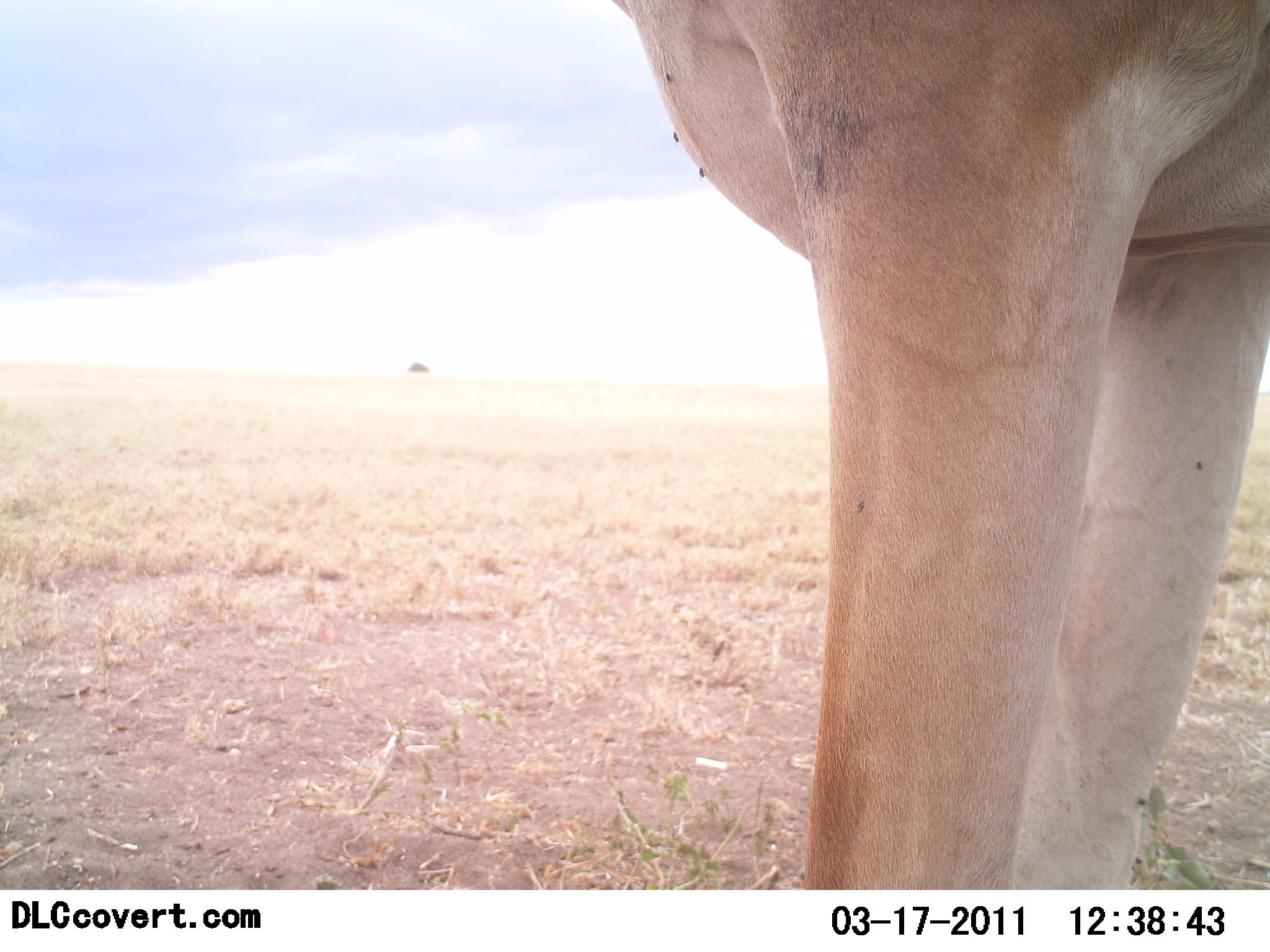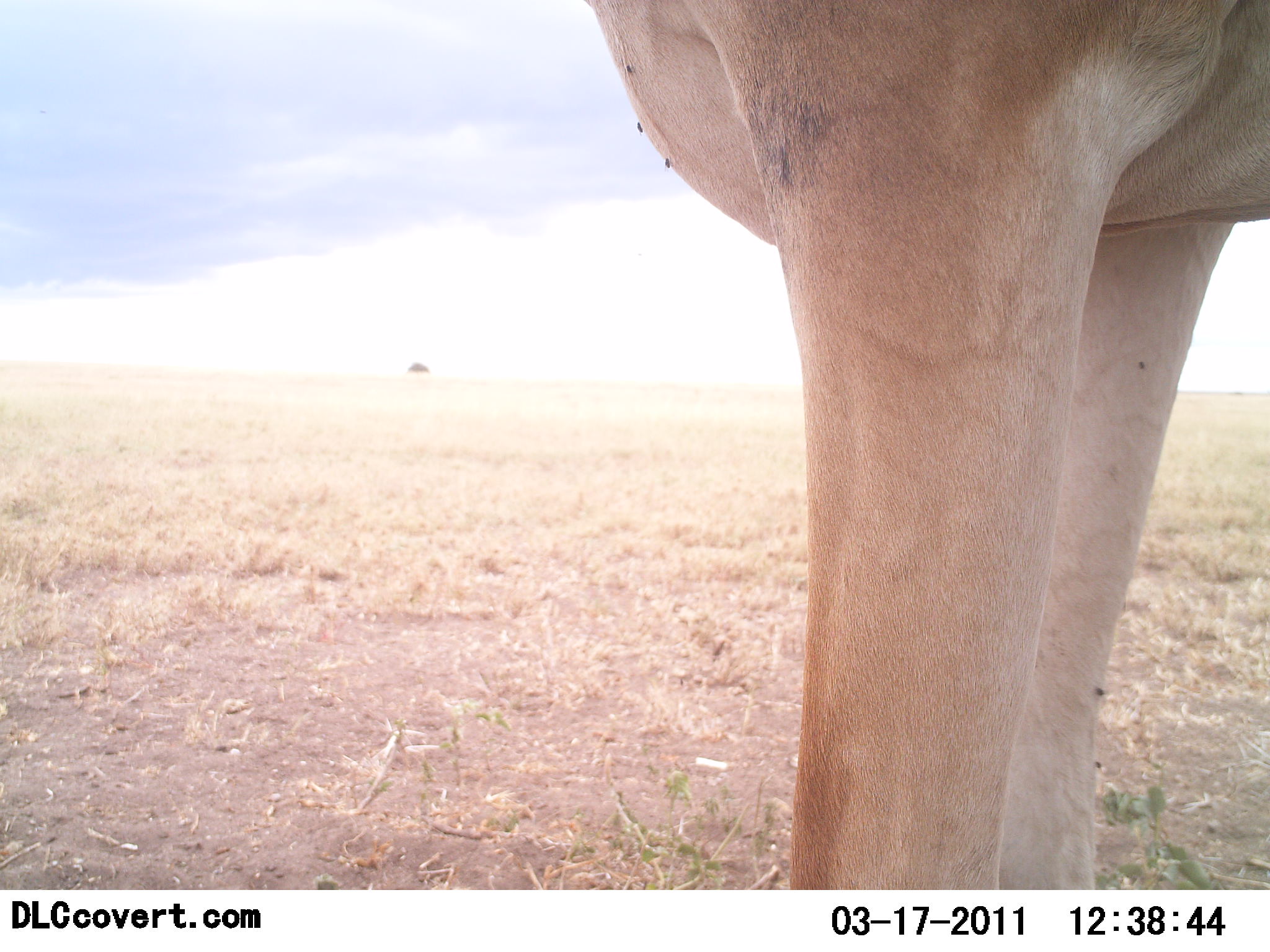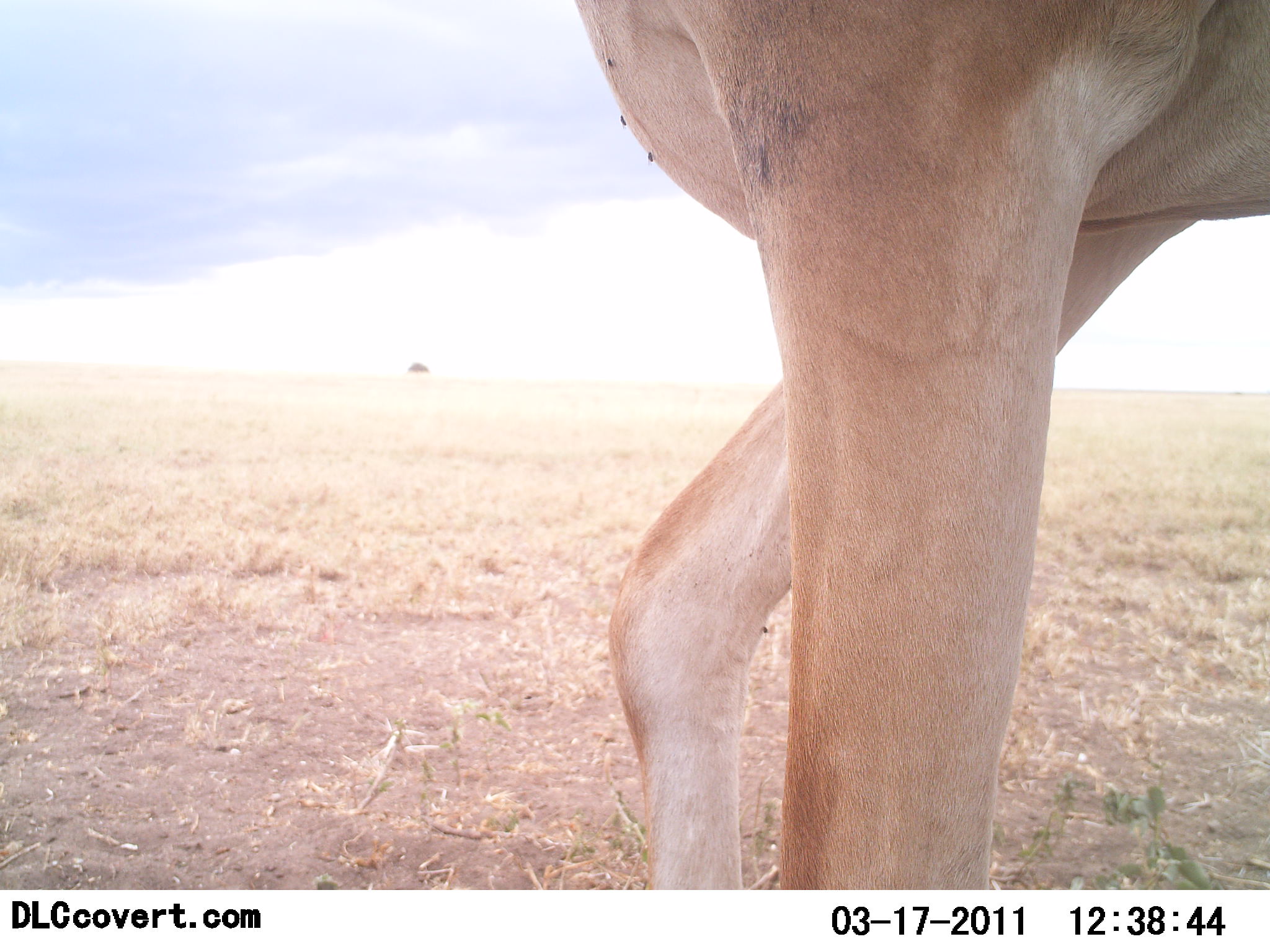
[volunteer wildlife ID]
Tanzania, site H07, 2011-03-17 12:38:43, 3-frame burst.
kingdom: Animalia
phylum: Chordata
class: Mammalia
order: Artiodactyla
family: Bovidae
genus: Tragelaphus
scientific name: Tragelaphus oryx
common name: eland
Eland (Tragelaphus oryx), count 1. Behavior (volunteer vote fractions): standing 100%, resting 0%, moving 0%, interacting 0%. Young present (vote fraction): 0%. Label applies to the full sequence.